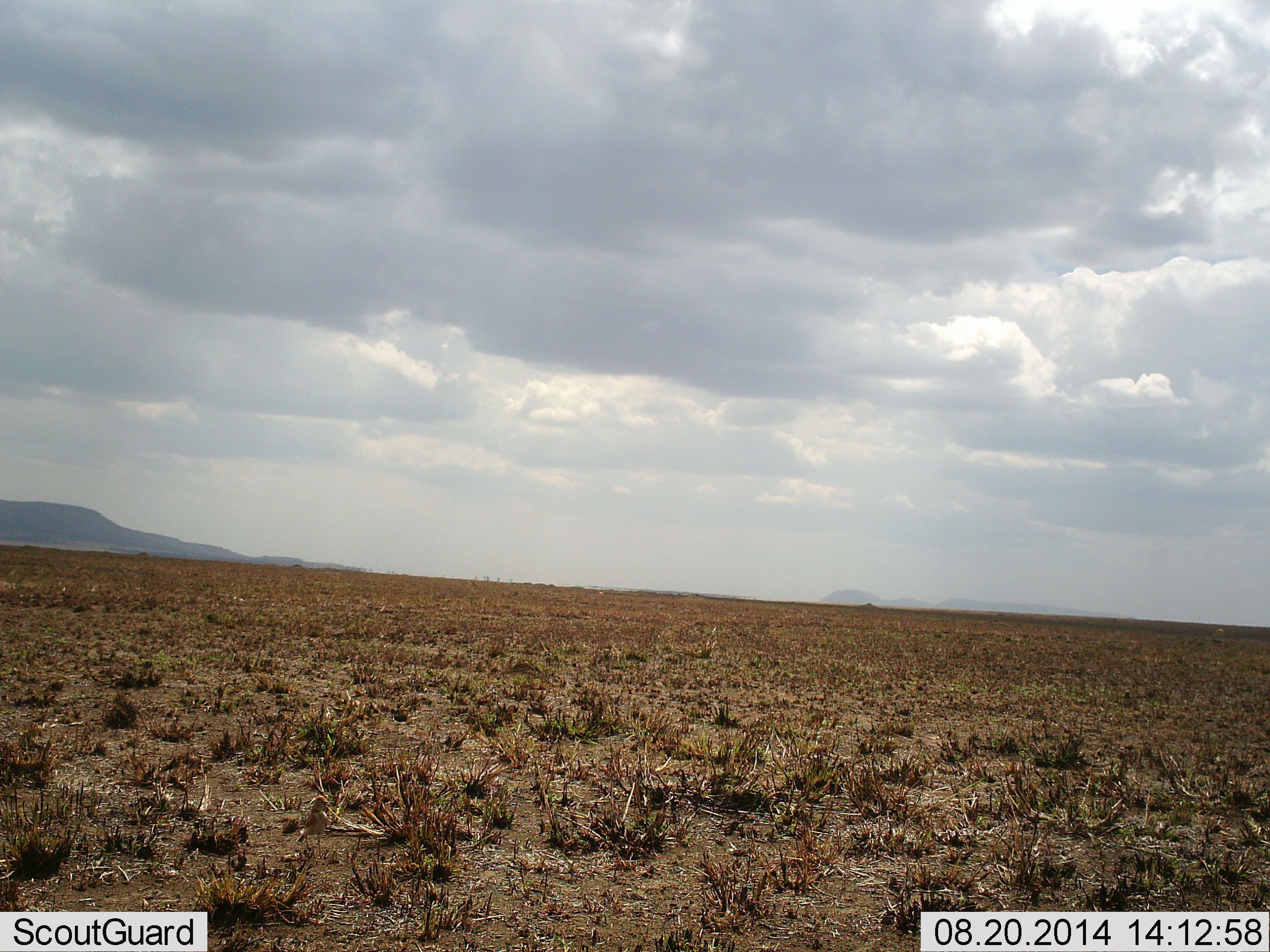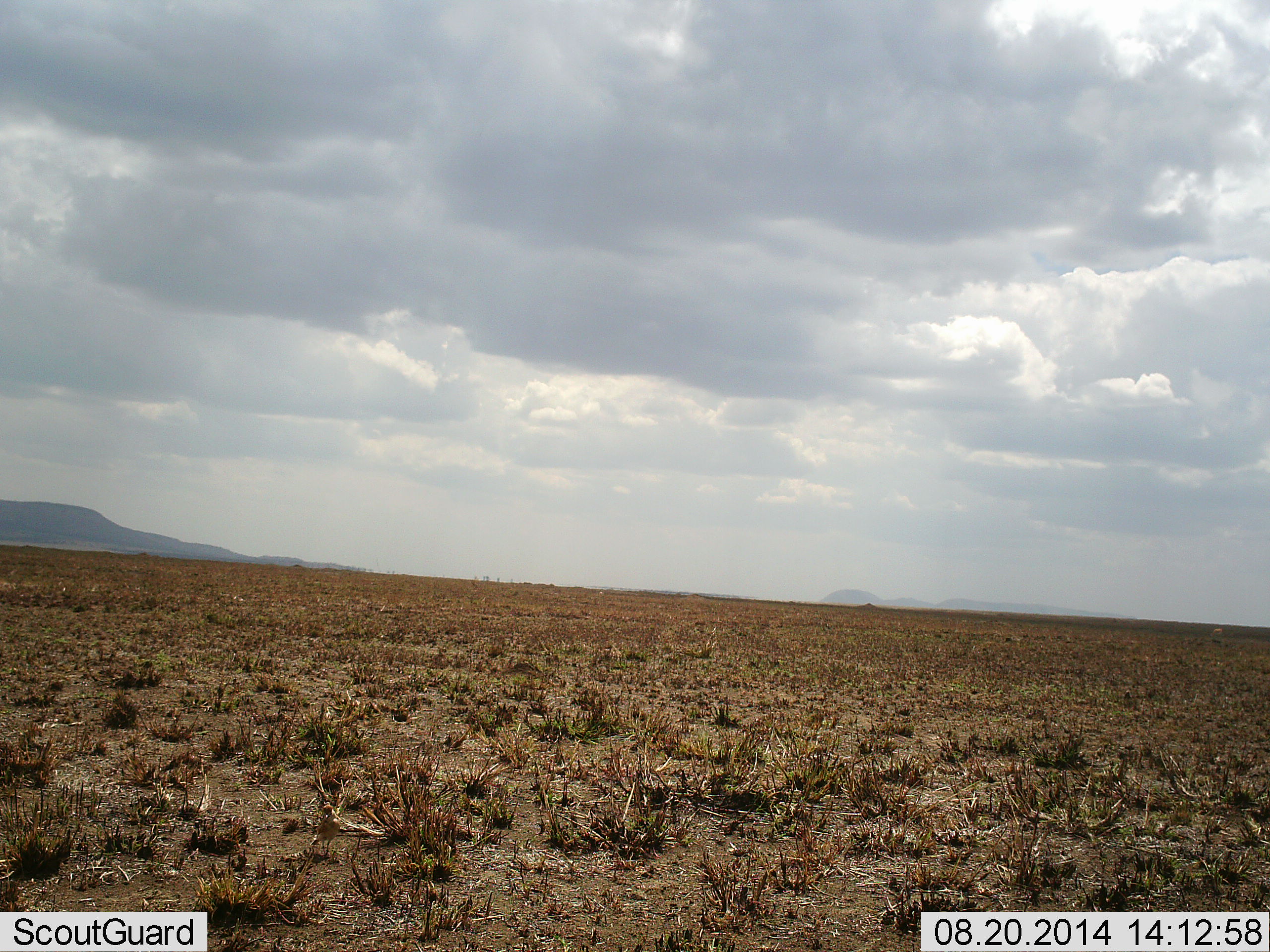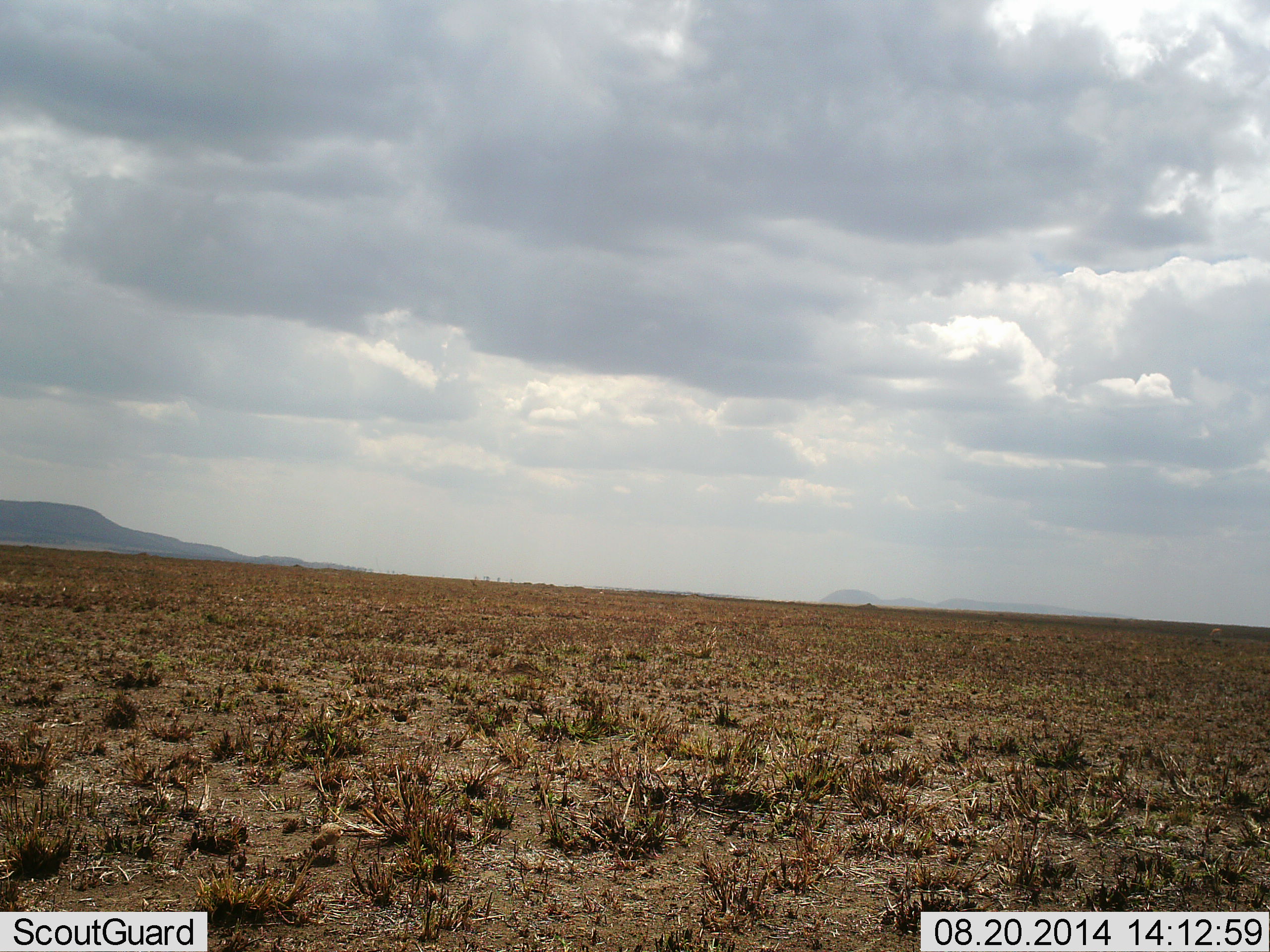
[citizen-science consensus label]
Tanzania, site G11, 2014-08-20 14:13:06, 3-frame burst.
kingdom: Animalia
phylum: Chordata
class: Aves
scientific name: Aves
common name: bird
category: otherbird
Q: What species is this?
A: Otherbird (bird) (Aves).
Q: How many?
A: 1.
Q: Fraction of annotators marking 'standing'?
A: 20%.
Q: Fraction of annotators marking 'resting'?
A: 0%.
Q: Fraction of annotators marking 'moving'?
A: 90%.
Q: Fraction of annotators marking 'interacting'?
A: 0%.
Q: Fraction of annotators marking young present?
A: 0%.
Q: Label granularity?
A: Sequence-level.